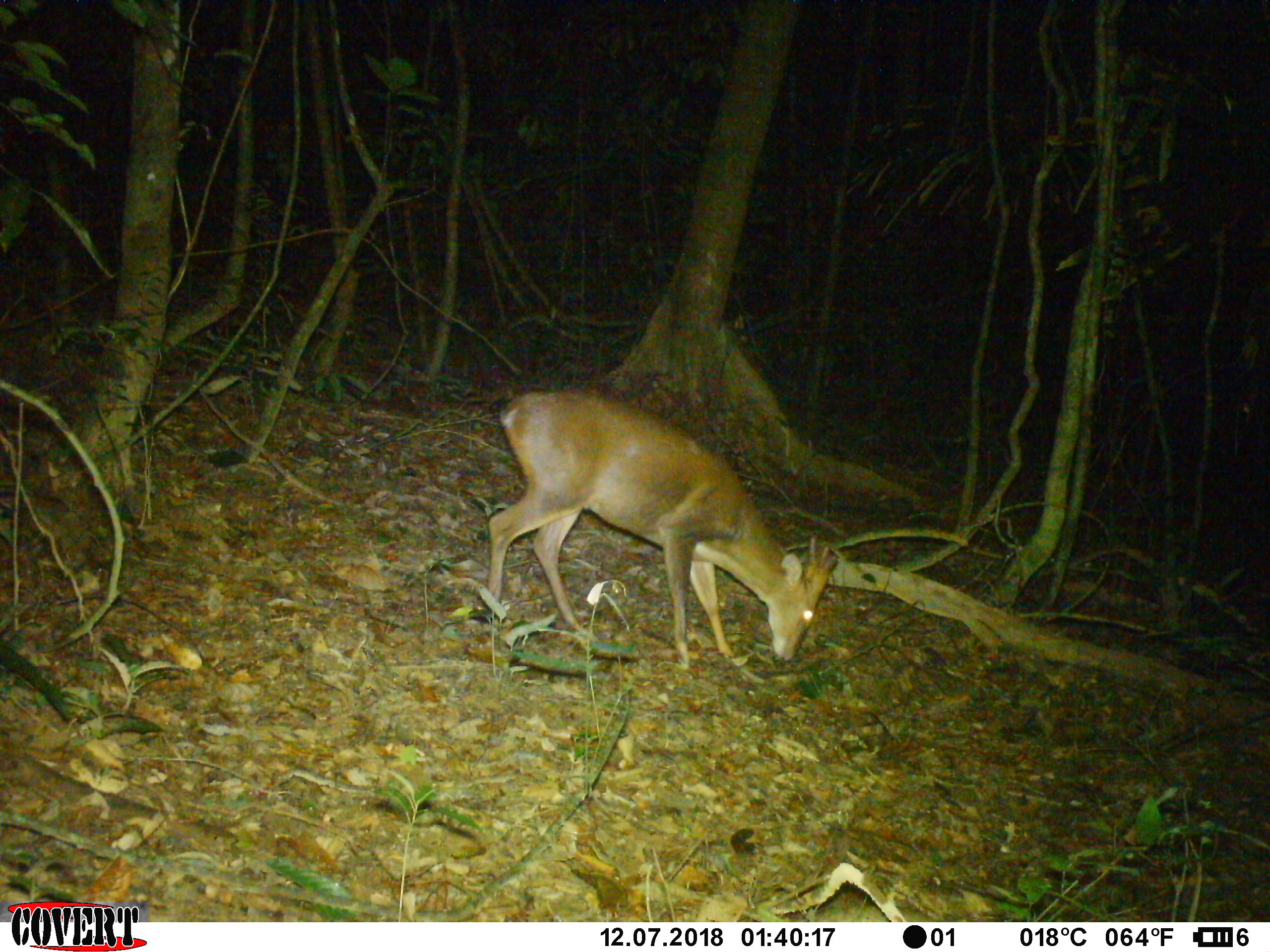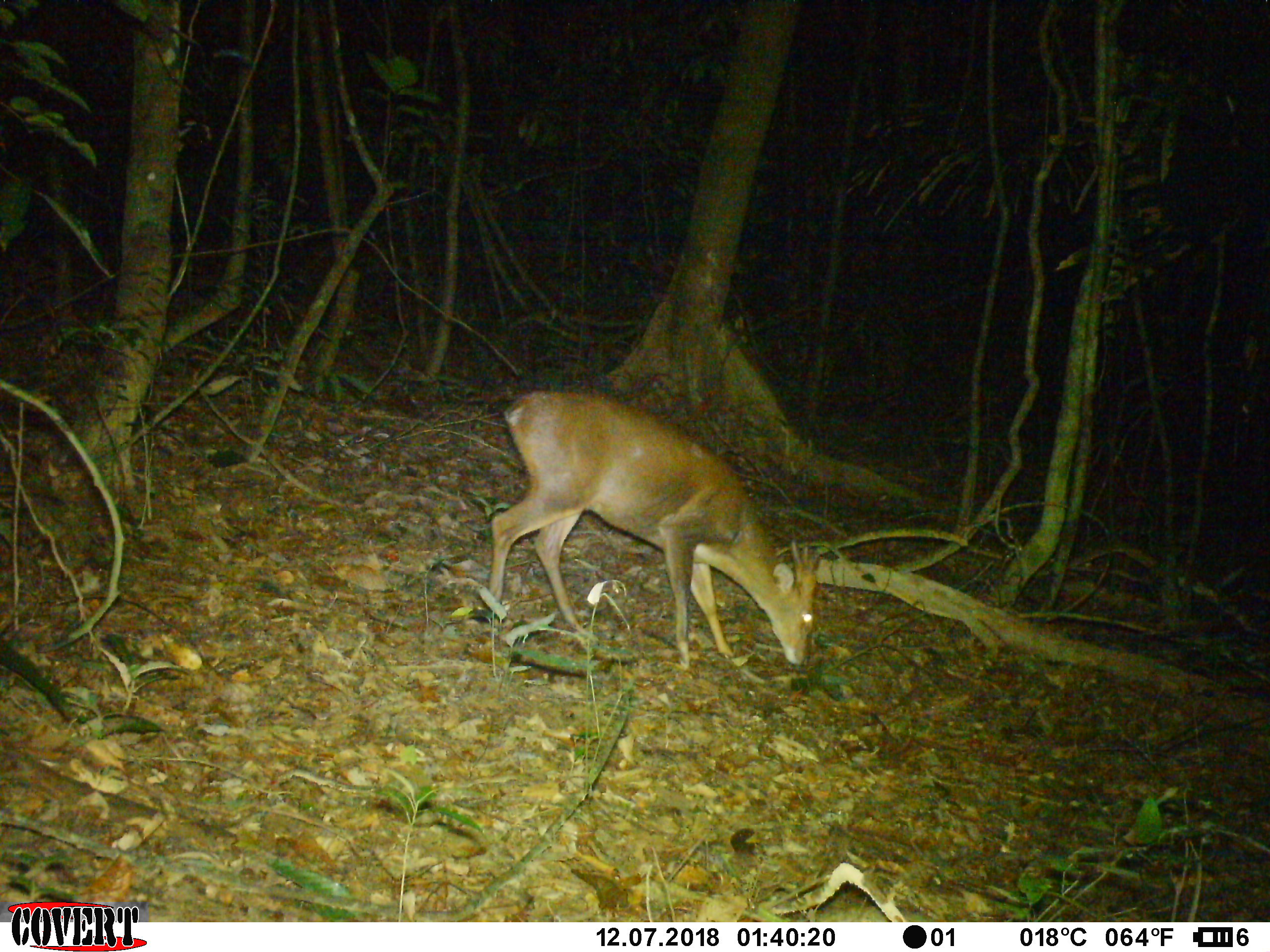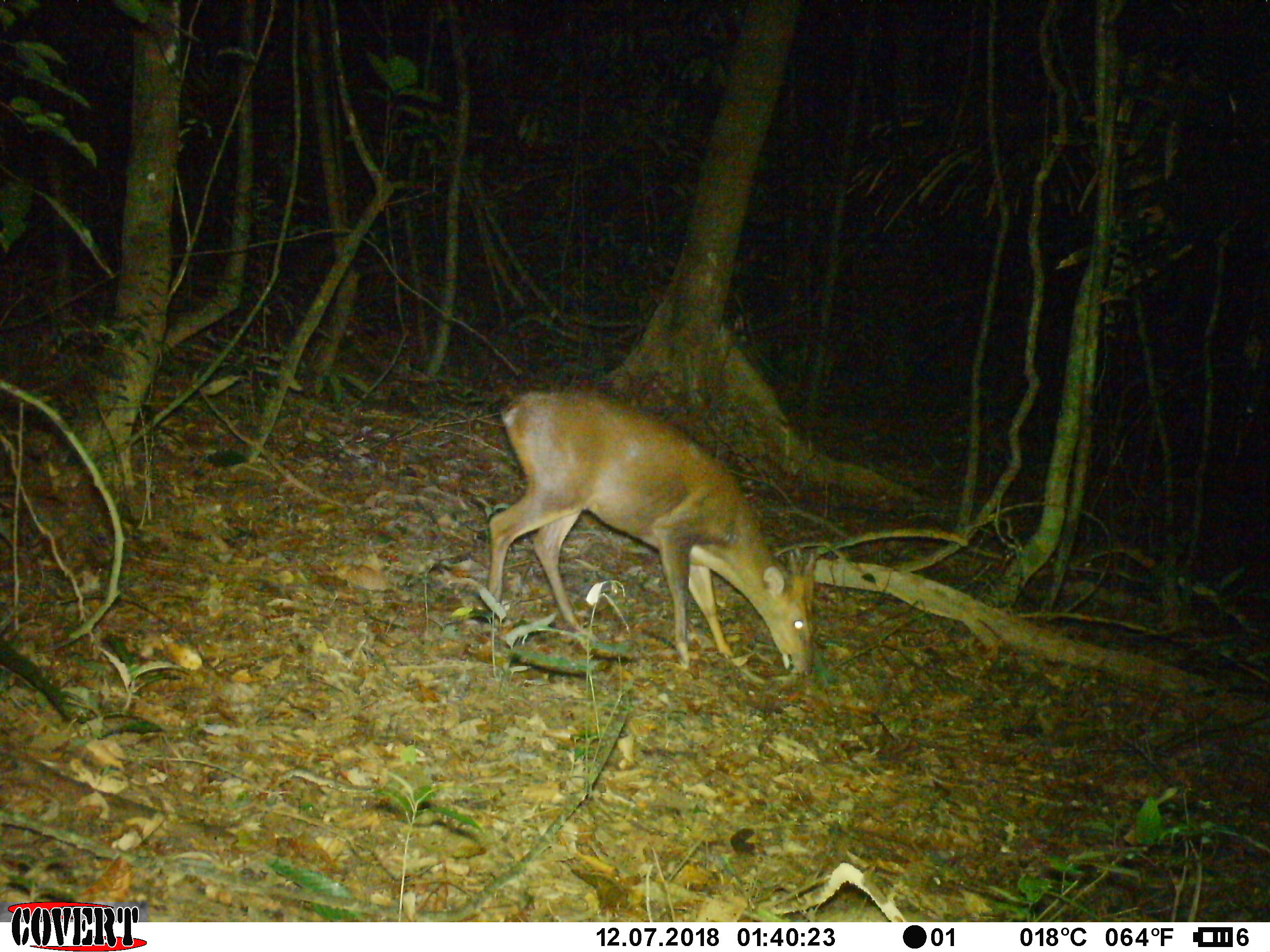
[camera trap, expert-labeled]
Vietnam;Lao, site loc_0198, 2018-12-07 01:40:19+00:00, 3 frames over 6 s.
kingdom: Animalia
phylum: Chordata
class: Mammalia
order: Artiodactyla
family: Cervidae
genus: Muntiacus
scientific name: Muntiacus vuquangensis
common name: large-antlered muntjac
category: large antlered muntjac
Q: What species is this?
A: Large antlered muntjac (large-antlered muntjac) (Muntiacus vuquangensis).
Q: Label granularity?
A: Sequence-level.